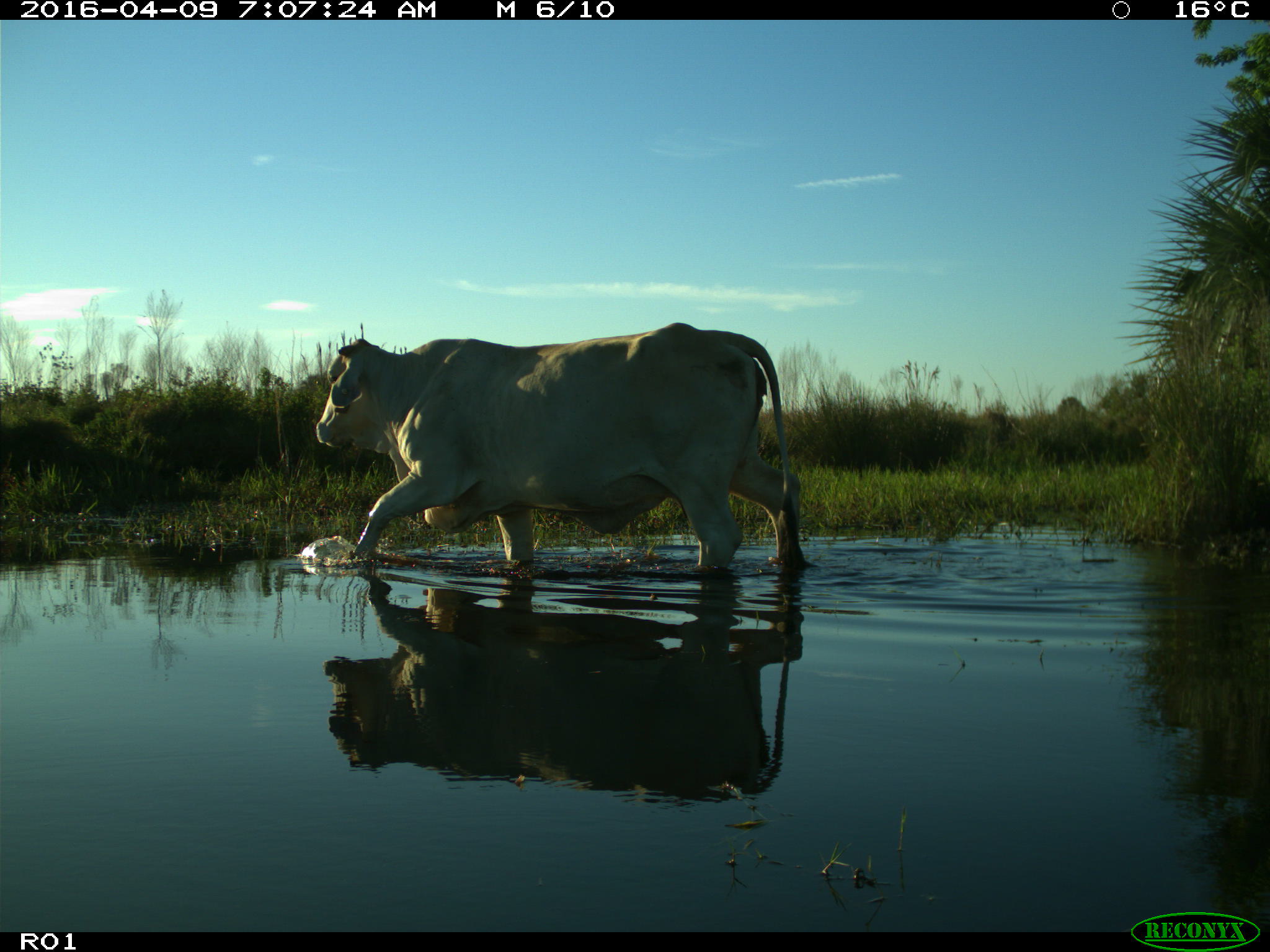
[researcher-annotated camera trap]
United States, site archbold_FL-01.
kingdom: Animalia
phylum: Chordata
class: Mammalia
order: Artiodactyla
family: Bovidae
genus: Bos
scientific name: Bos taurus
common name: domestic cow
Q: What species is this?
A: Bos taurus (domestic cow).